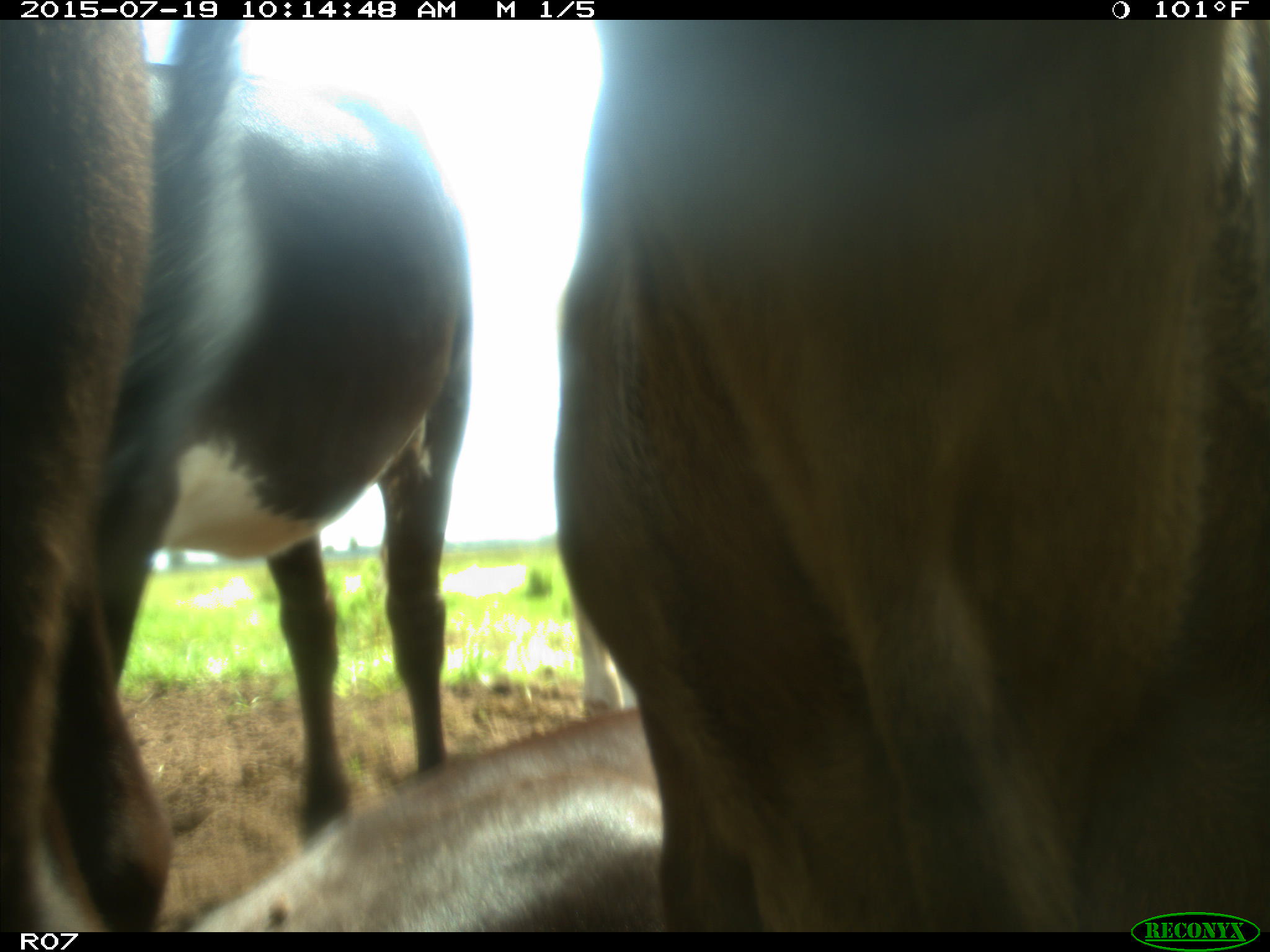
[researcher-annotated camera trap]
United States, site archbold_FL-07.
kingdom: Animalia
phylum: Chordata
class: Mammalia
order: Artiodactyla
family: Bovidae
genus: Bos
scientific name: Bos taurus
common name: domestic cow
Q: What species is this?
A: Bos taurus (domestic cow).